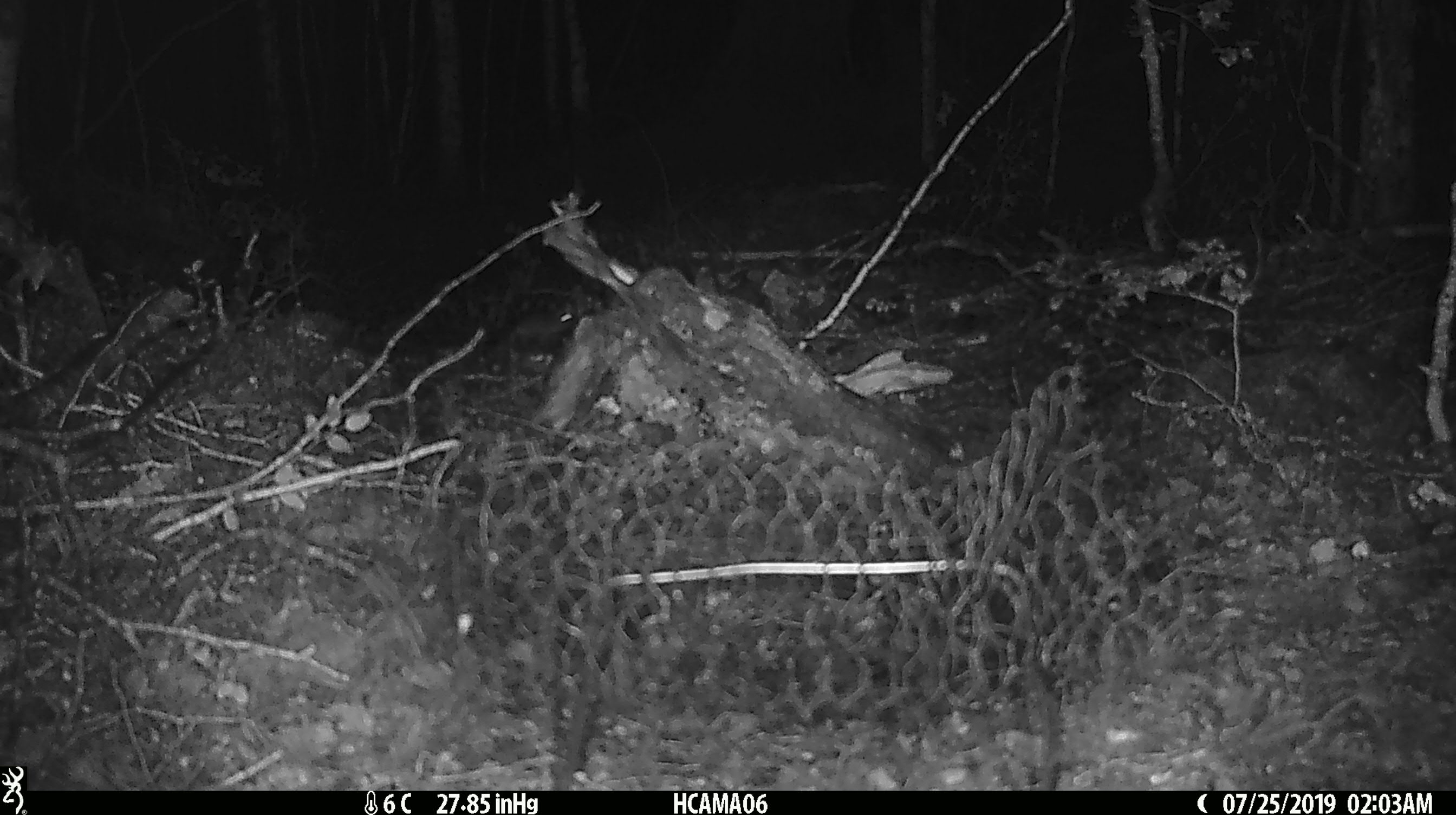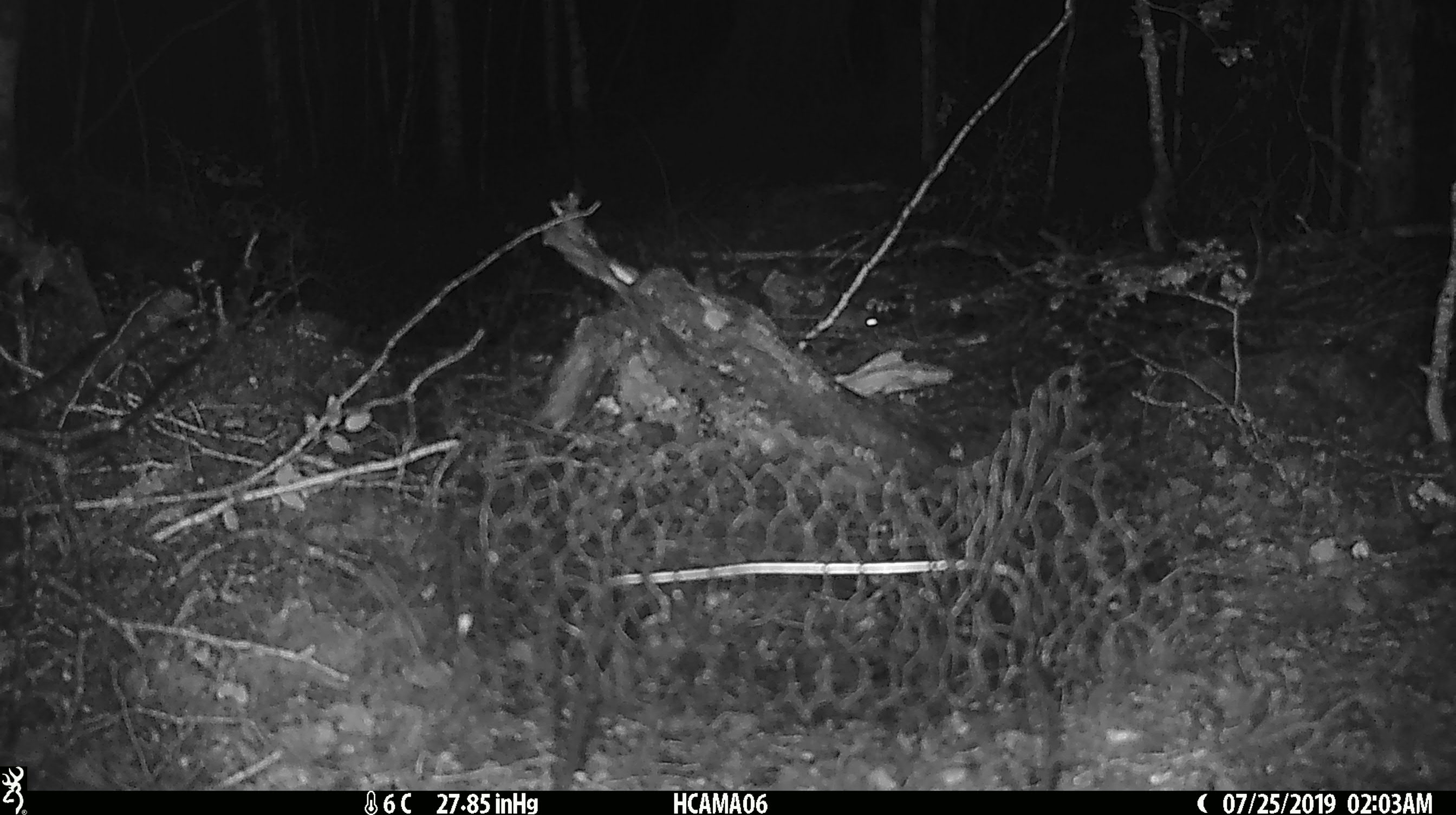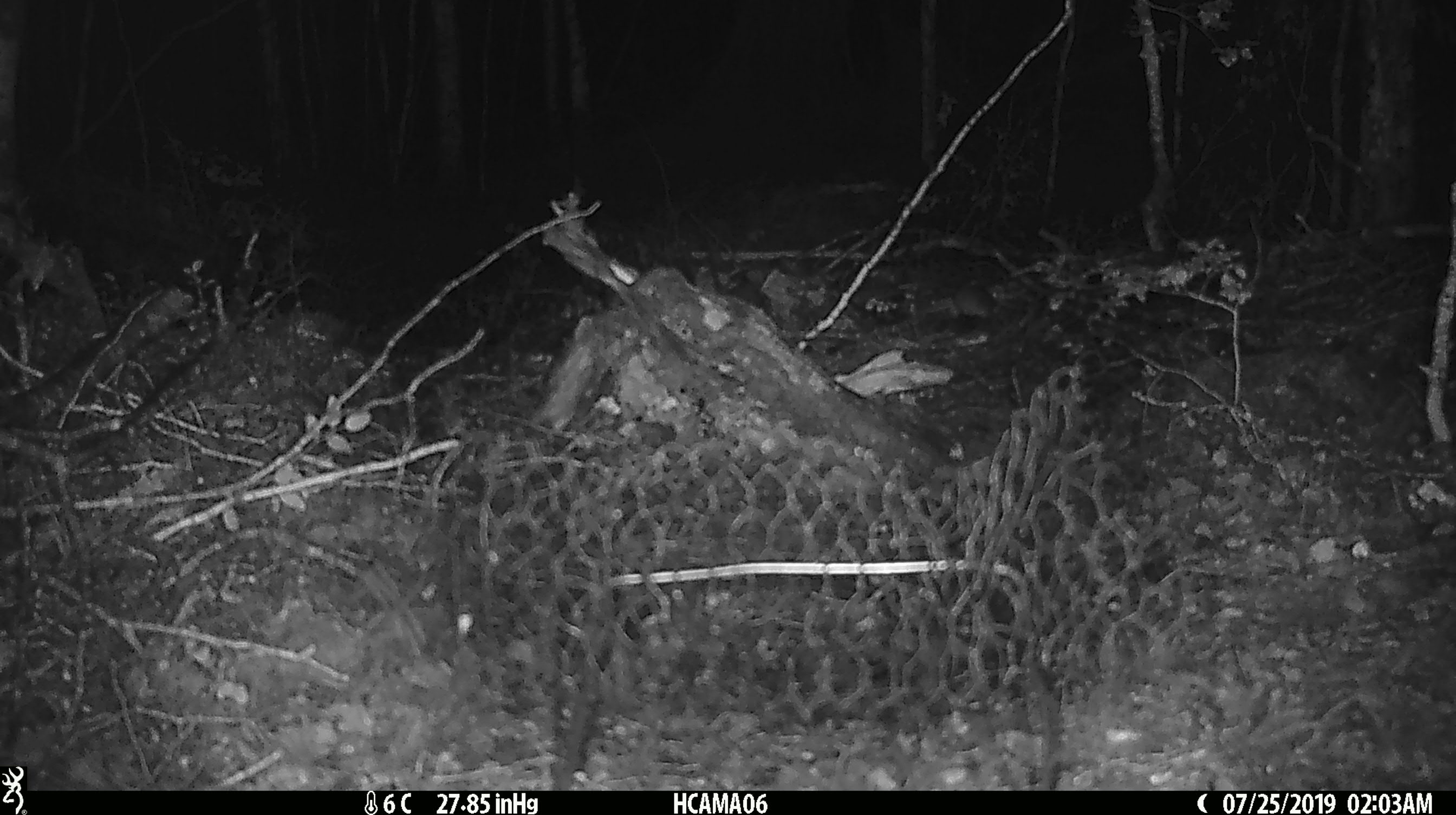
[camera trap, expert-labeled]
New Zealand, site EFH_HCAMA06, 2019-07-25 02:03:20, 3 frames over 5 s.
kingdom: Animalia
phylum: Chordata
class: Mammalia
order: Rodentia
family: Muridae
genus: Mus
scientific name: Mus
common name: mouse